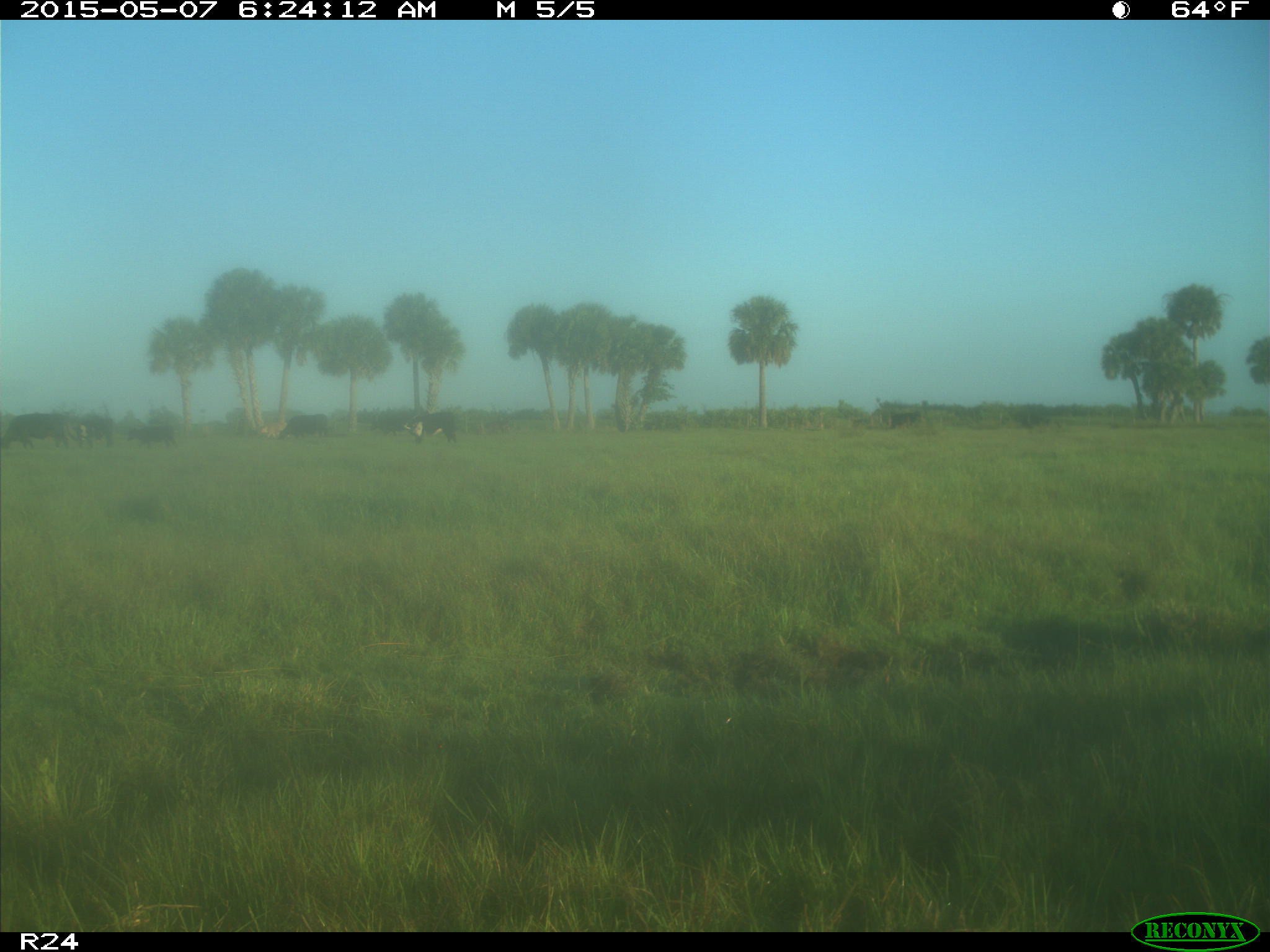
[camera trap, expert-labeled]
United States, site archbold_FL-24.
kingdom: Animalia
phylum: Chordata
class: Mammalia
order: Artiodactyla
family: Bovidae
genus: Bos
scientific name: Bos taurus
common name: domestic cow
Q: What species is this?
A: Bos taurus (domestic cow).